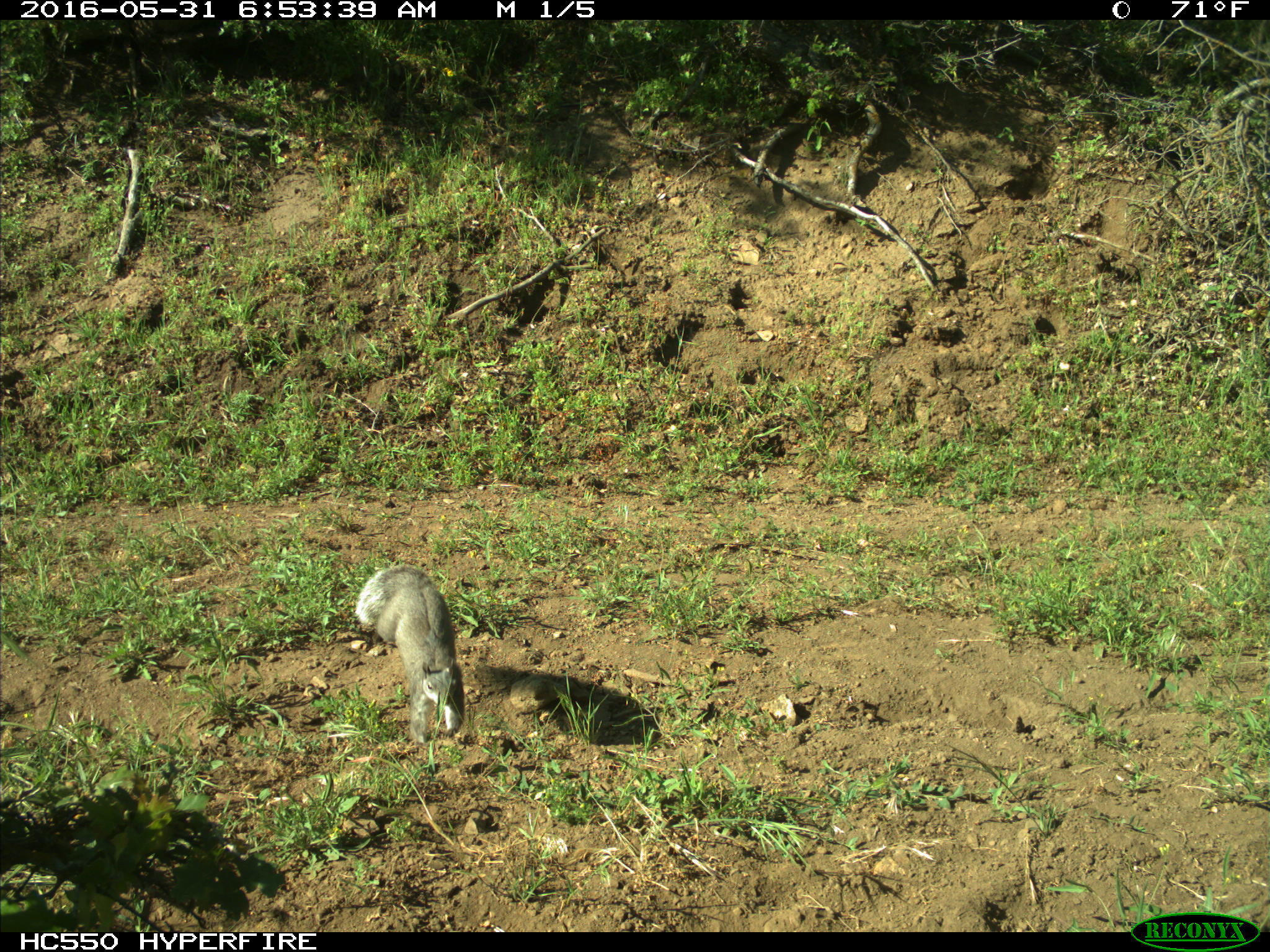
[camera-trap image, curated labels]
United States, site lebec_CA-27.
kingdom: Animalia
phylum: Chordata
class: Mammalia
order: Rodentia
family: Sciuridae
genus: Sciurus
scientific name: Sciurus carolinensis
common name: eastern gray squirrel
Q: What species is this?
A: Sciurus carolinensis (eastern gray squirrel).